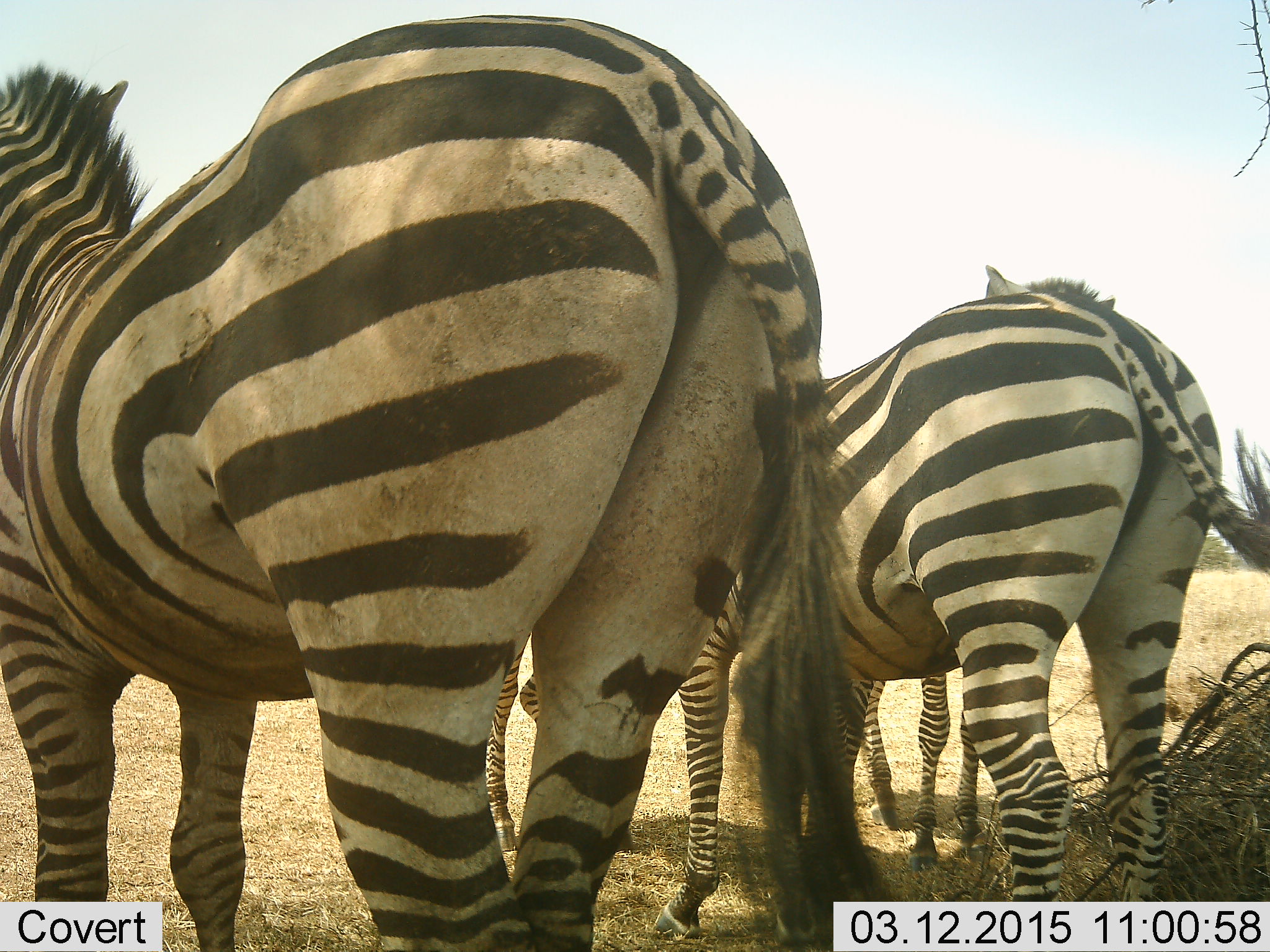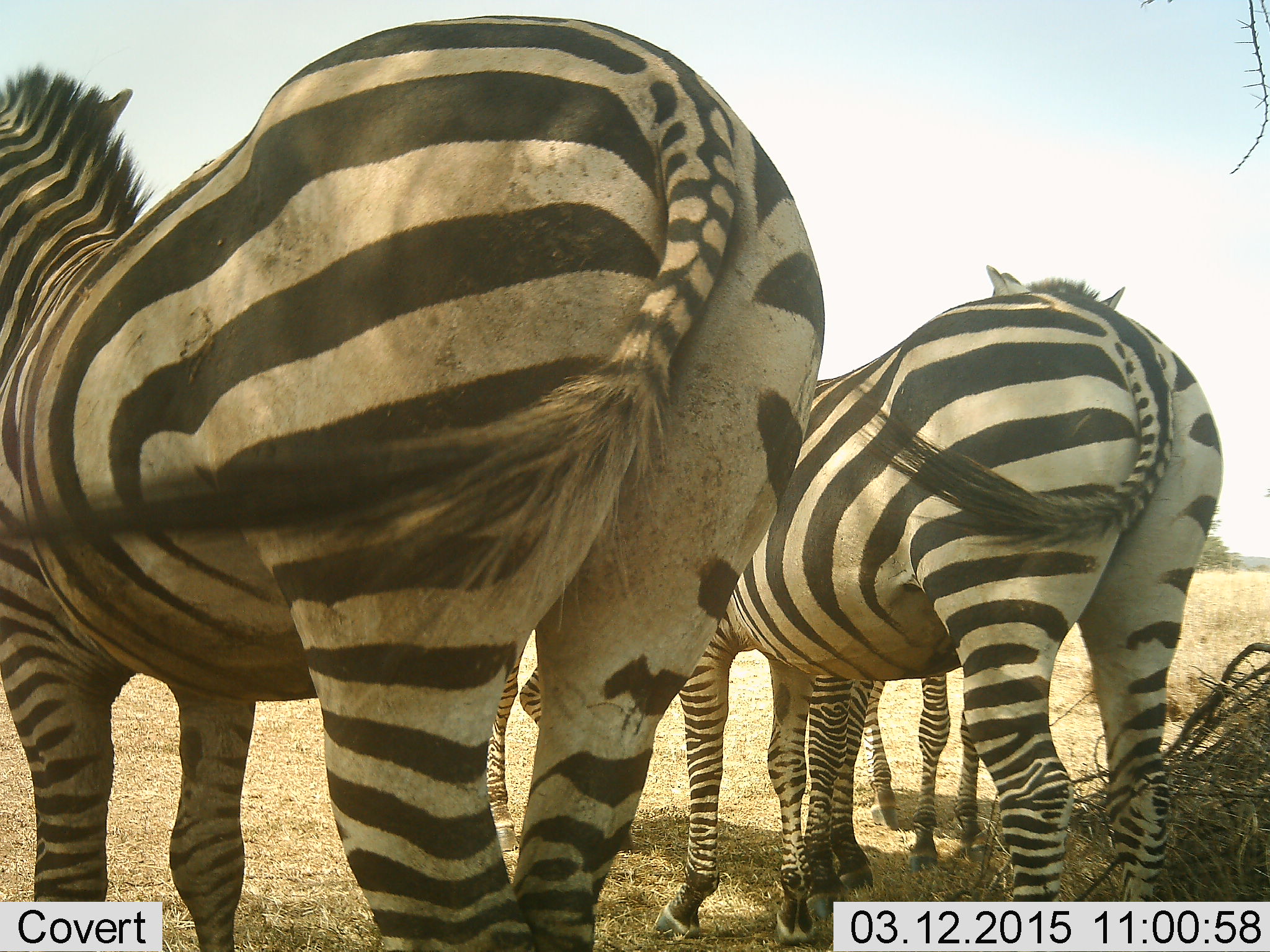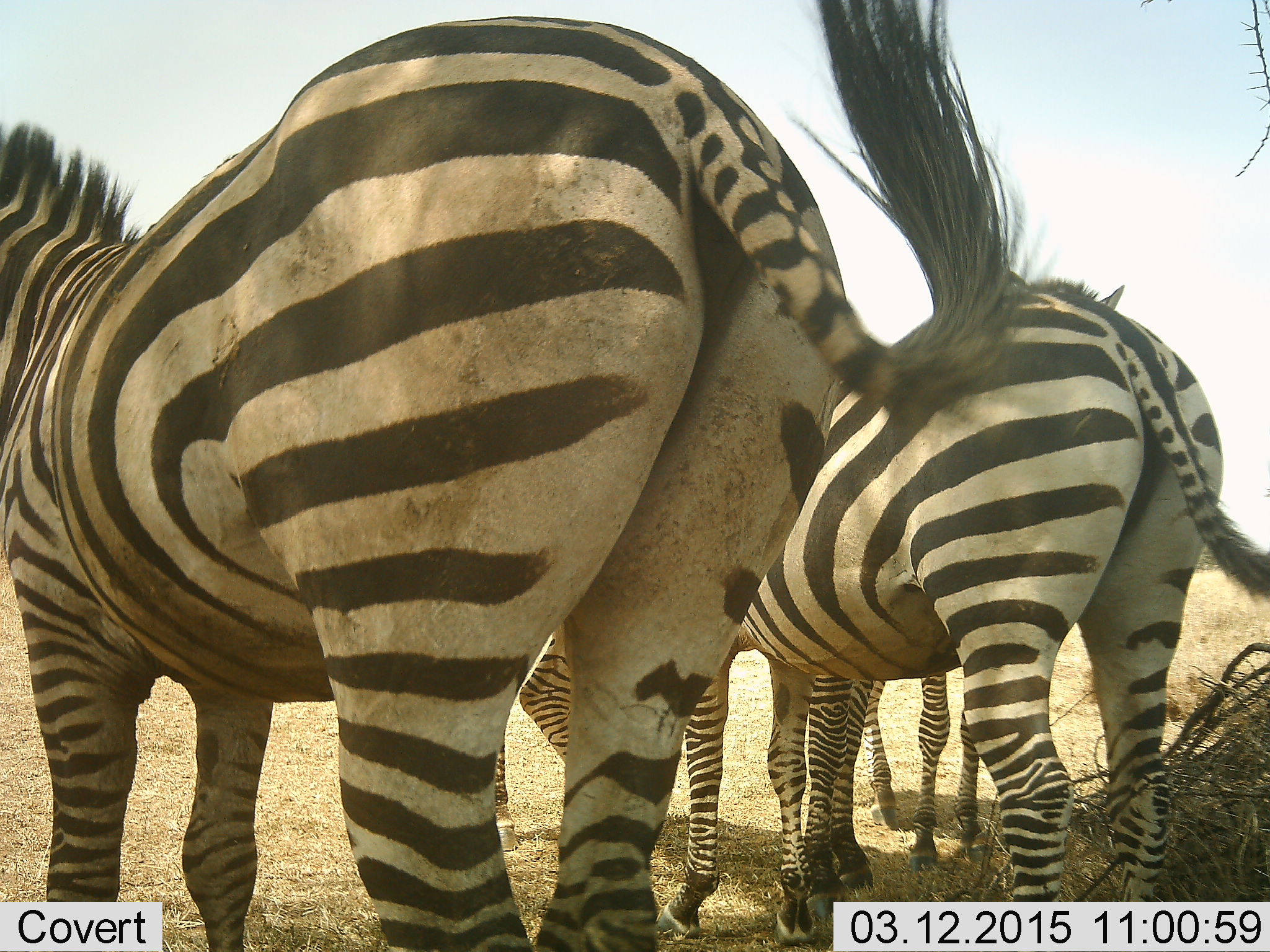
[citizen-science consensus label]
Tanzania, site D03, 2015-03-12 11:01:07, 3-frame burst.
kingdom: Animalia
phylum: Chordata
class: Mammalia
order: Perissodactyla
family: Equidae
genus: Equus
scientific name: Equus quagga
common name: plains zebra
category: zebra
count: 4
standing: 100%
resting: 0%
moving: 0%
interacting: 0%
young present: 0%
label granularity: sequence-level